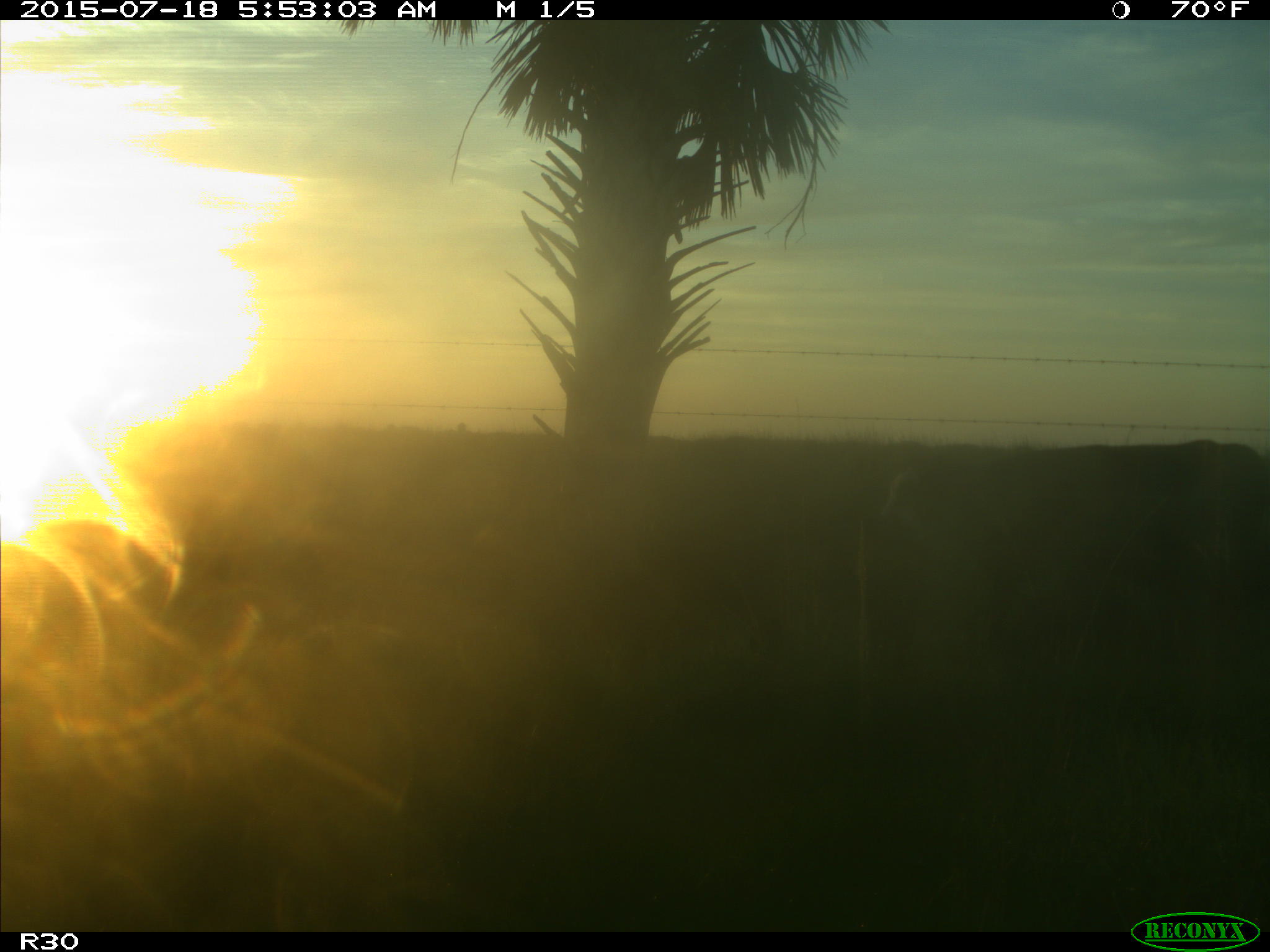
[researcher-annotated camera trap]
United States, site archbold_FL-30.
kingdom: Animalia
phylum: Chordata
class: Mammalia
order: Artiodactyla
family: Bovidae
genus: Bos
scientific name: Bos taurus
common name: domestic cow